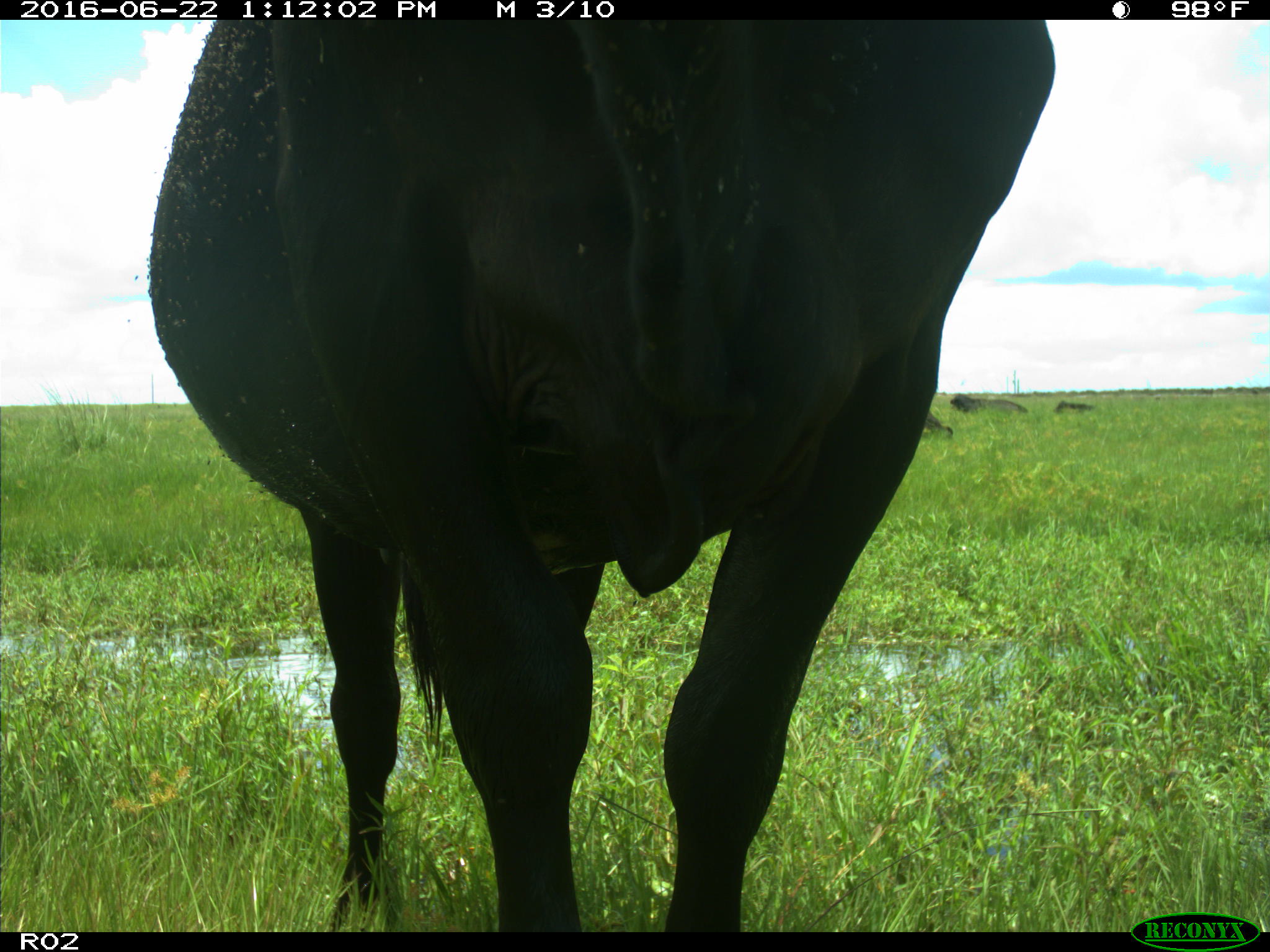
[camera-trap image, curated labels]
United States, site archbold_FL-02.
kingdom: Animalia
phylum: Chordata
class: Mammalia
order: Artiodactyla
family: Bovidae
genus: Bos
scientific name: Bos taurus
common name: domestic cow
Bos taurus (domestic cow).